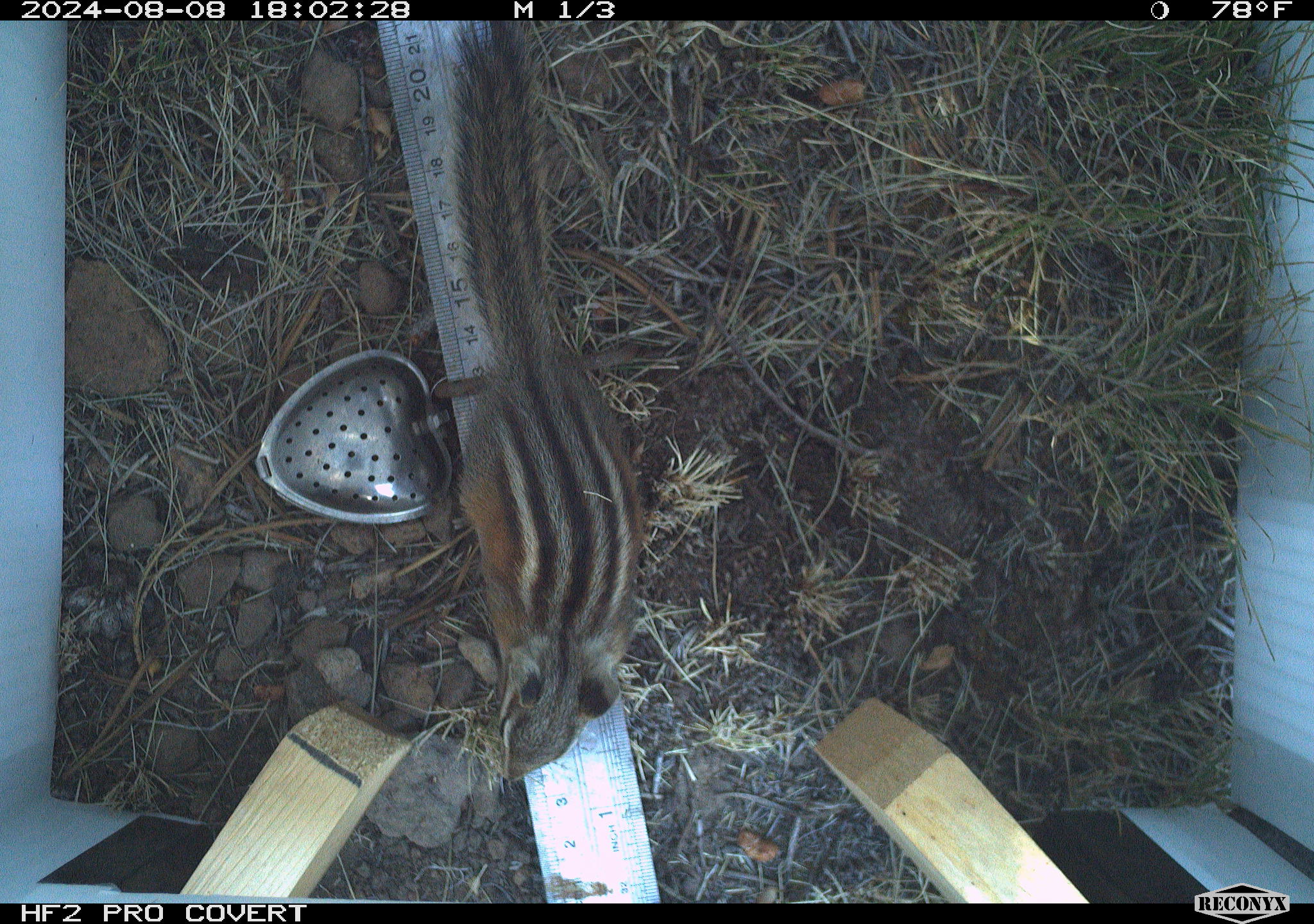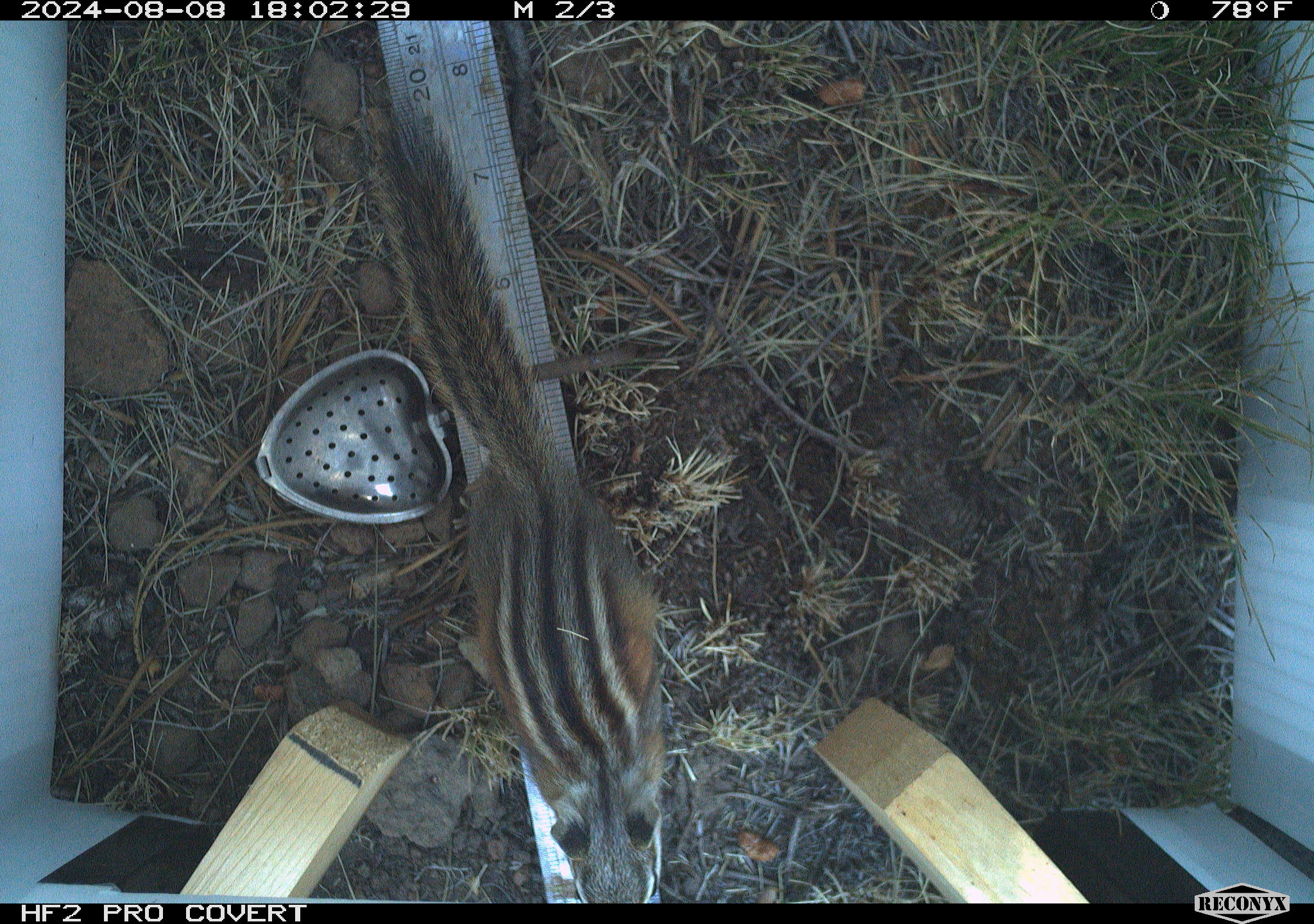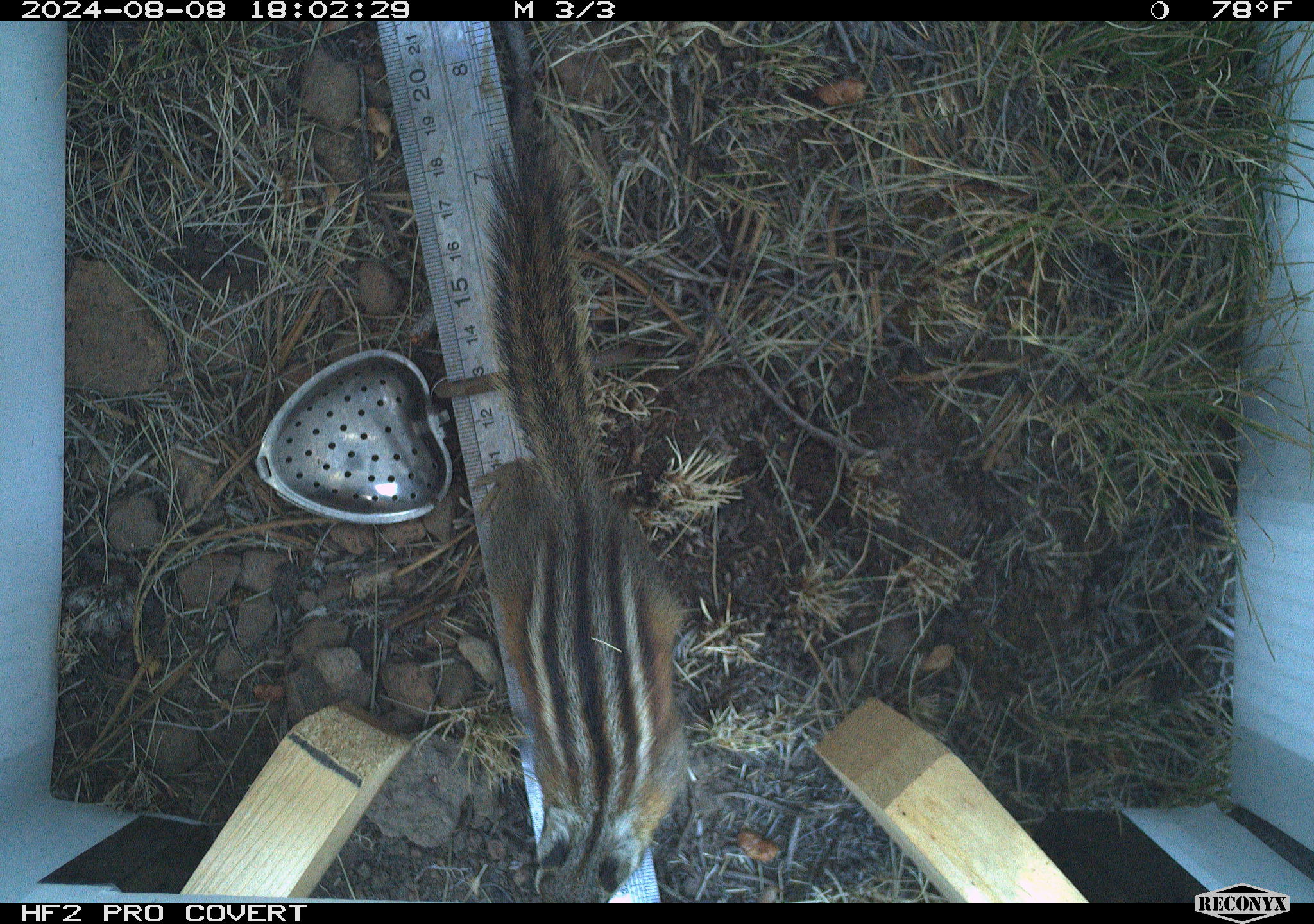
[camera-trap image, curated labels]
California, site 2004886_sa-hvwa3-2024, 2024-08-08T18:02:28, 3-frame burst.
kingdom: Animalia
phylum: Chordata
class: Mammalia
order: Rodentia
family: Sciuridae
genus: Neotamias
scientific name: Neotamias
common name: western chipmunks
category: neotamias species